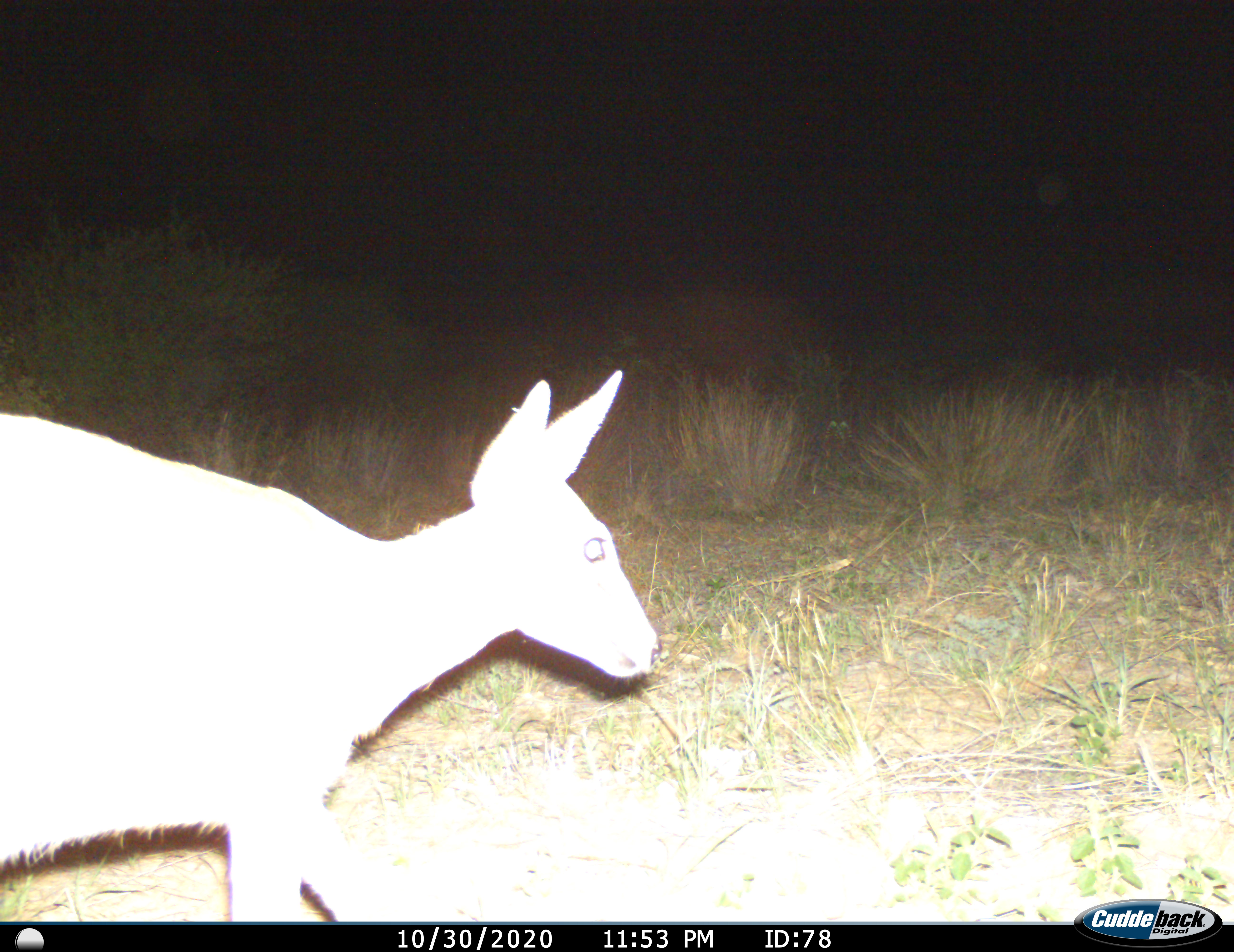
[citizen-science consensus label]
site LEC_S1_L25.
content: unidentified animal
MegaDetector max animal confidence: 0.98